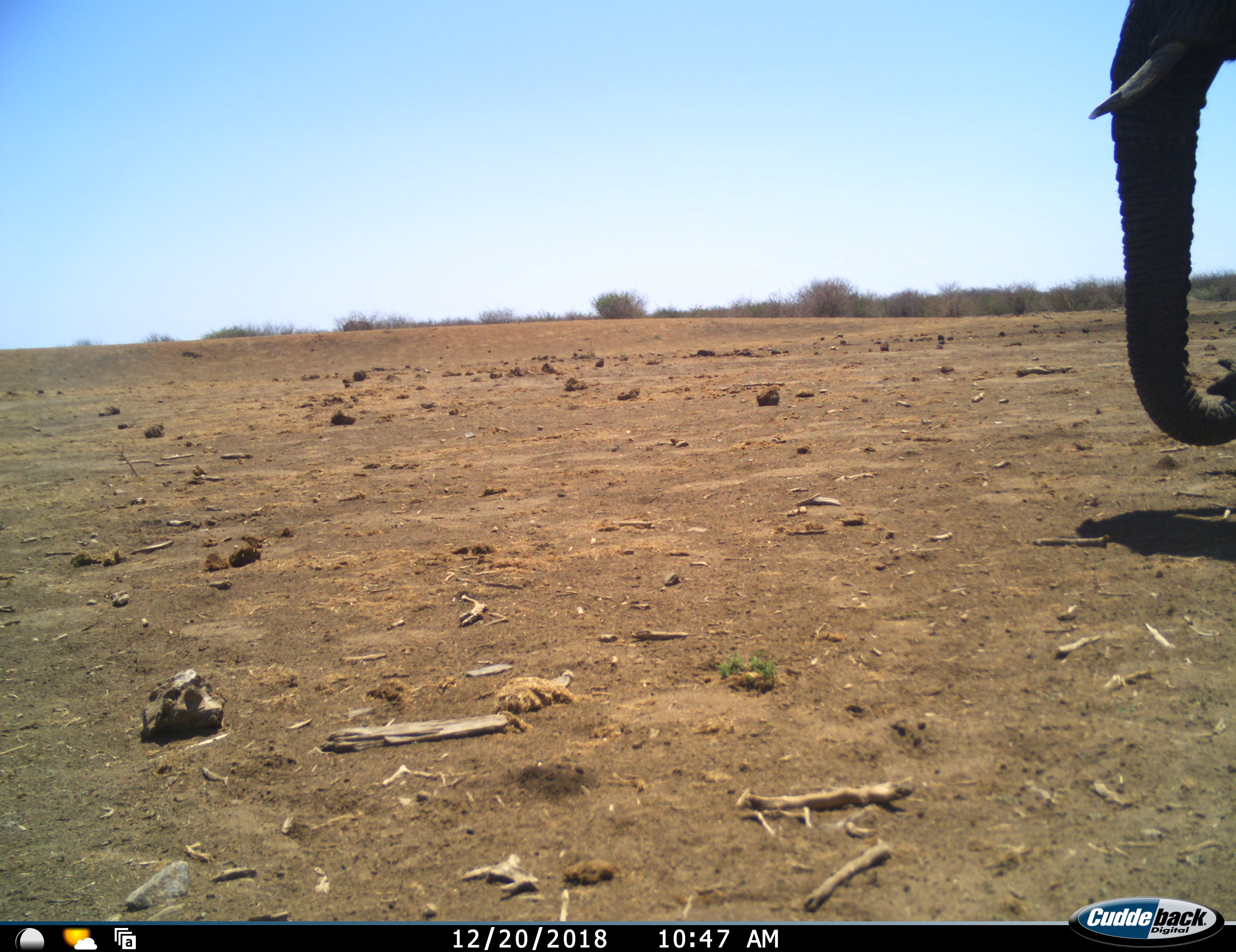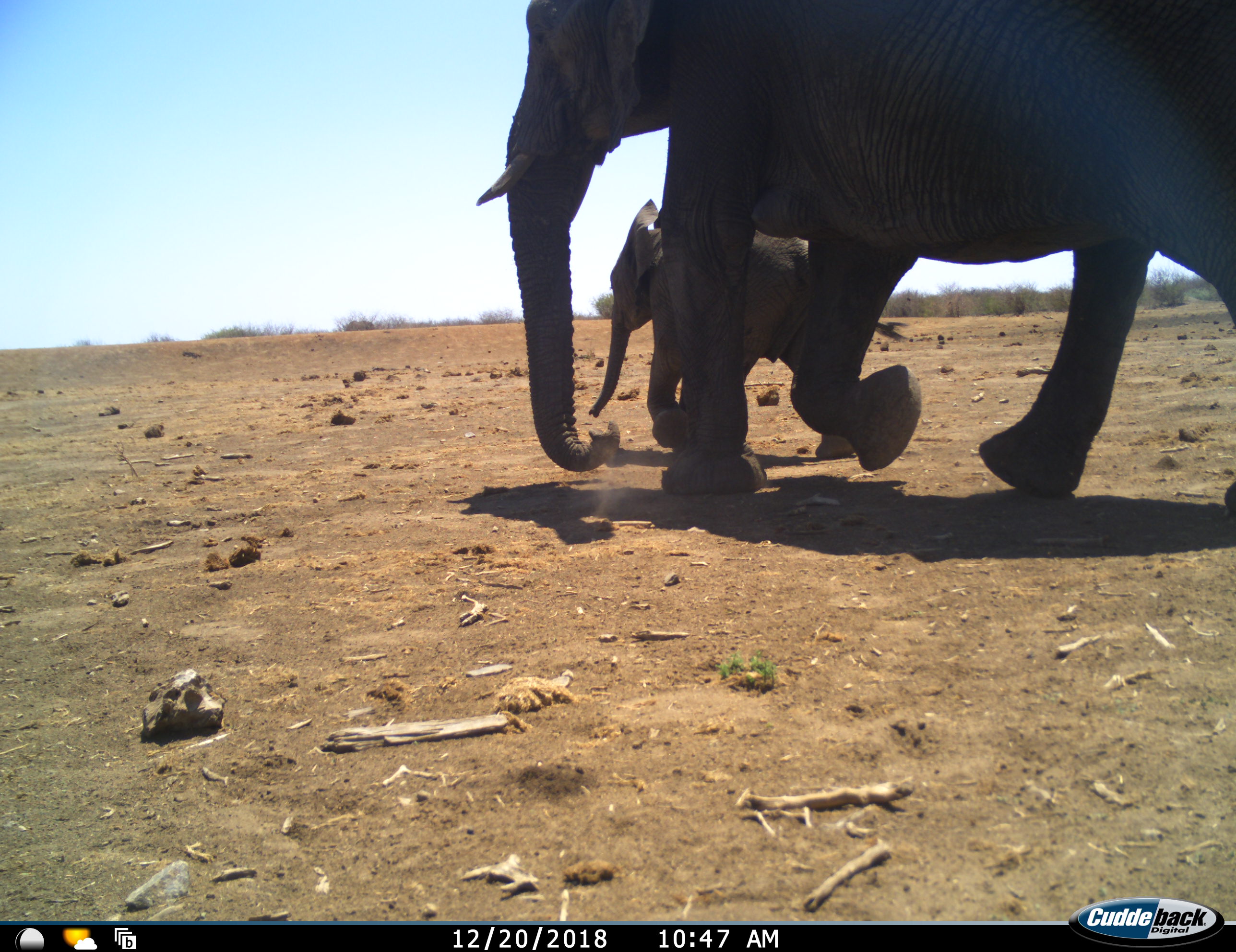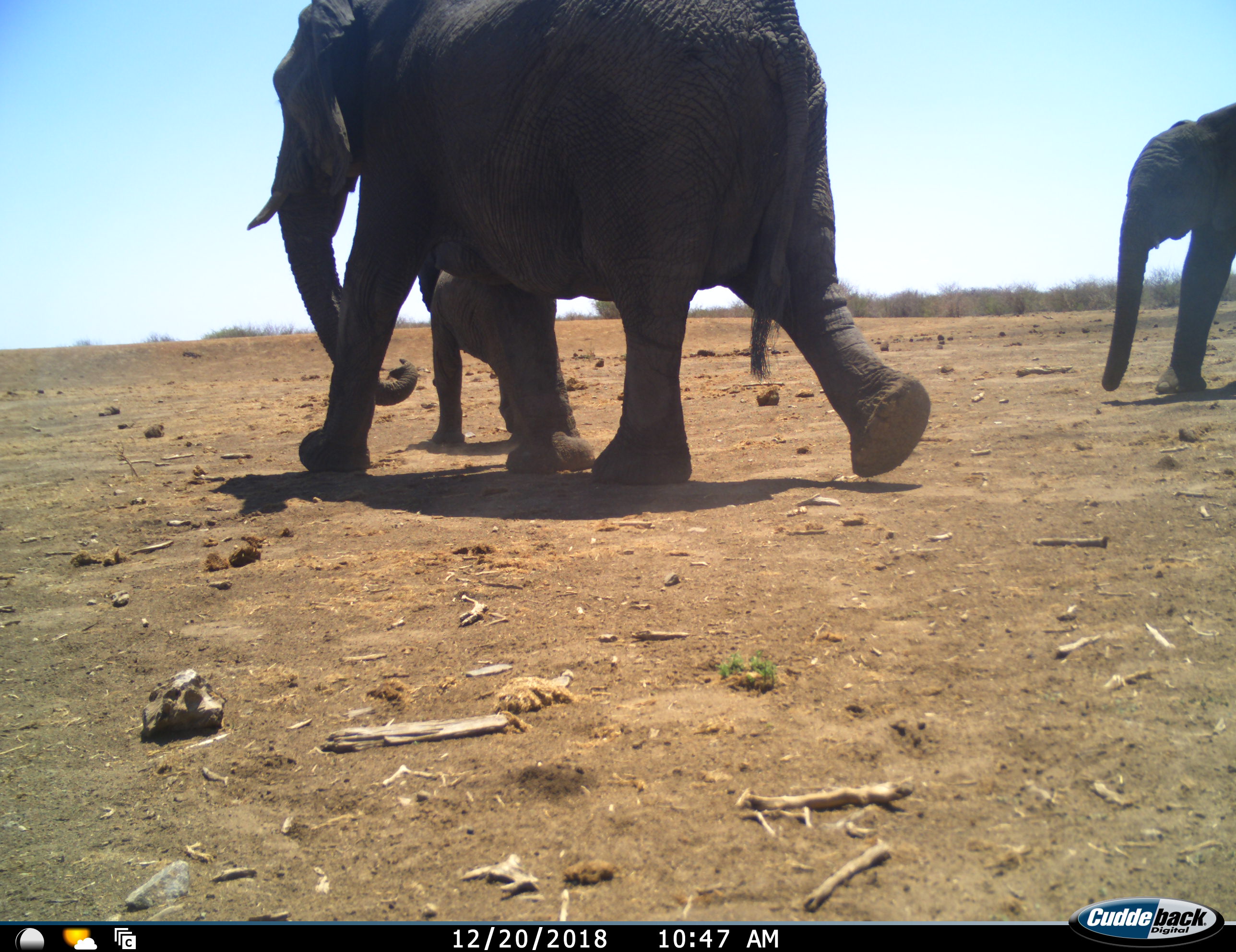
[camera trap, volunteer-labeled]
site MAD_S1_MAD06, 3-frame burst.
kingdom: Animalia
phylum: Chordata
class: Mammalia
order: Proboscidea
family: Elephantidae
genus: Loxodonta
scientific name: Loxodonta africana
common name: african bush elephant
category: elephant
Elephant (african bush elephant) (Loxodonta africana), count 3. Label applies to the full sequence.